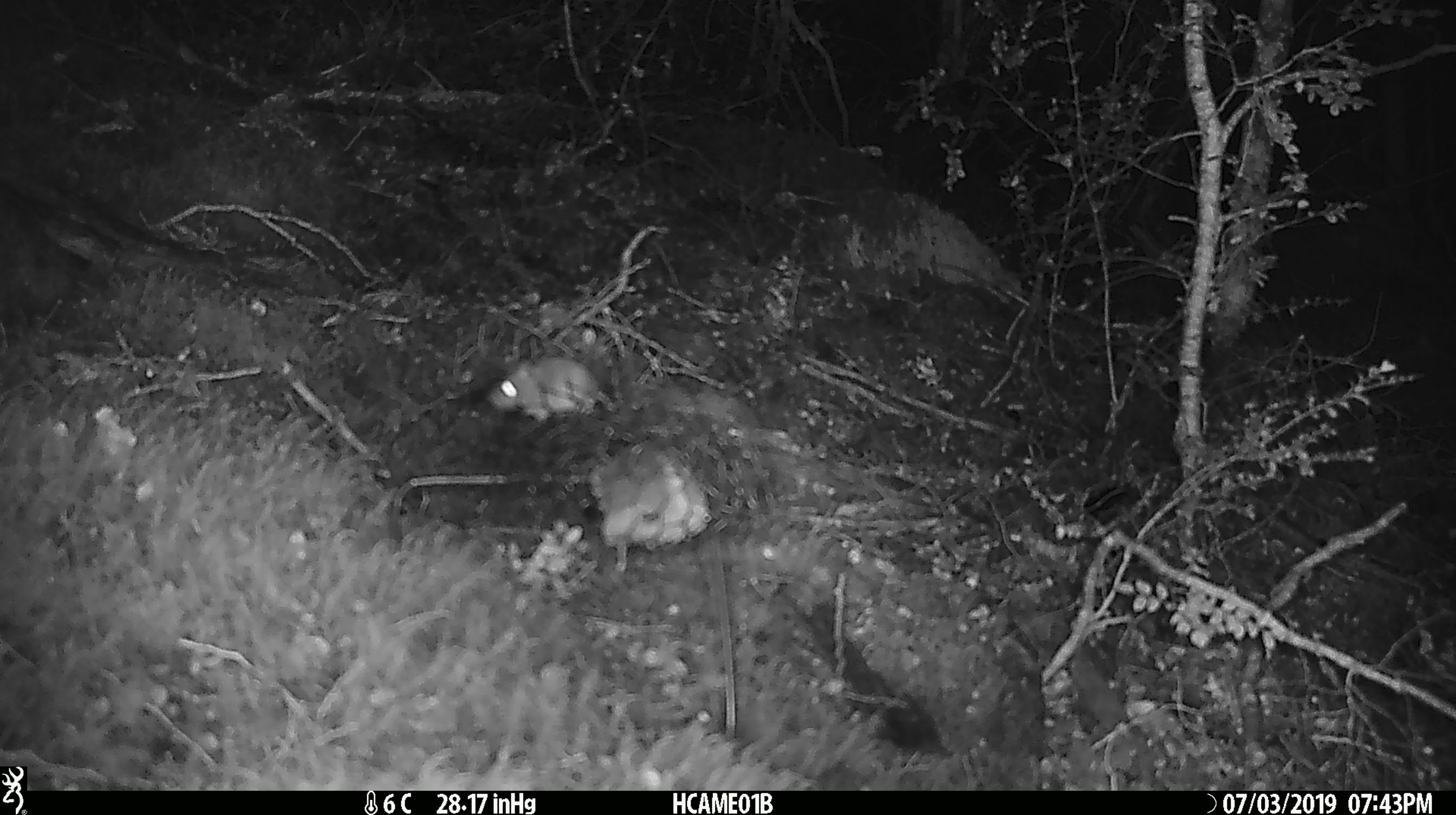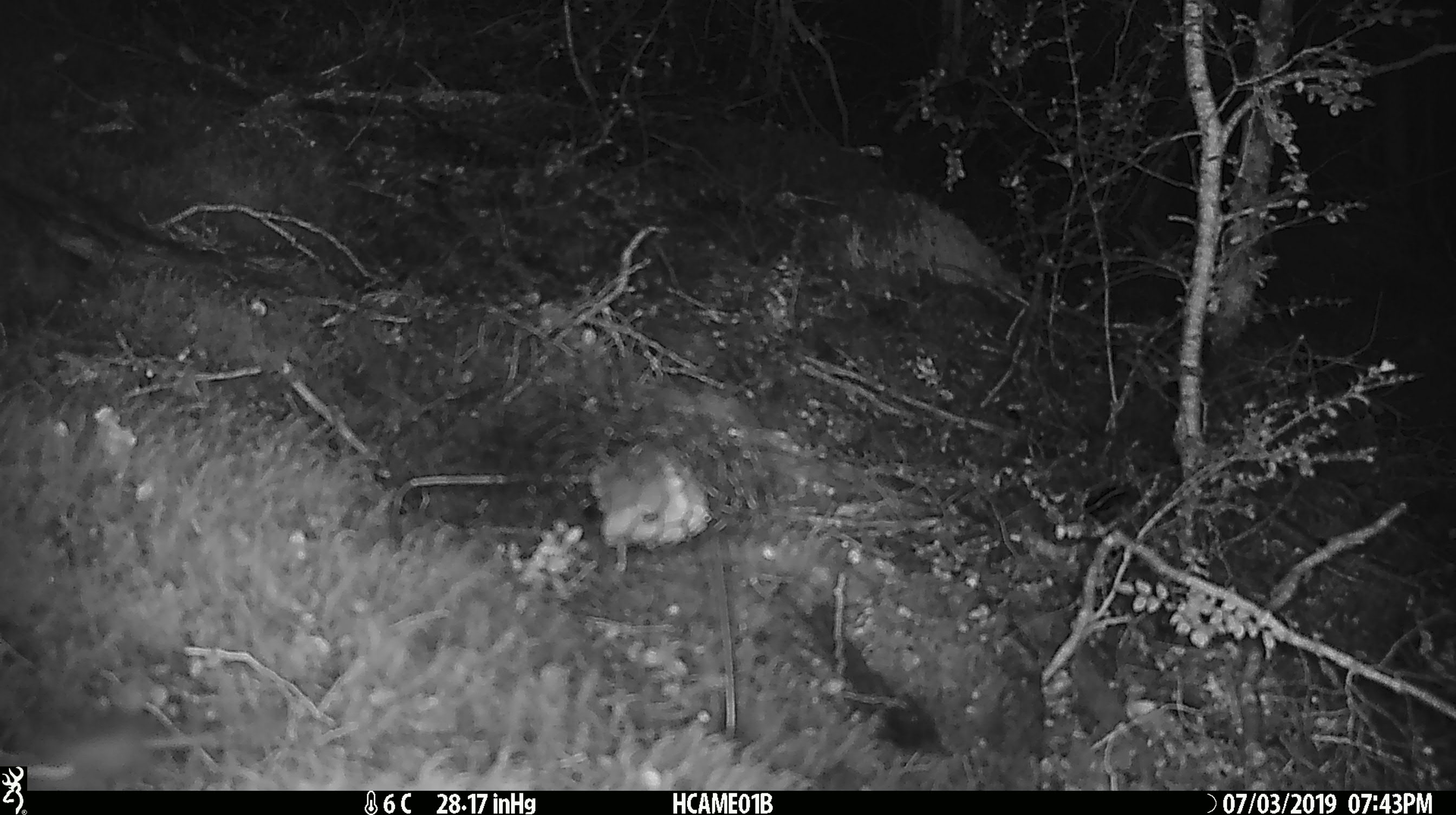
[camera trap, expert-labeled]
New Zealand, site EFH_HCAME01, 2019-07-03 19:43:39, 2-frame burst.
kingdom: Animalia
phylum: Chordata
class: Mammalia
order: Rodentia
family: Muridae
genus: Mus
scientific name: Mus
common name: mouse